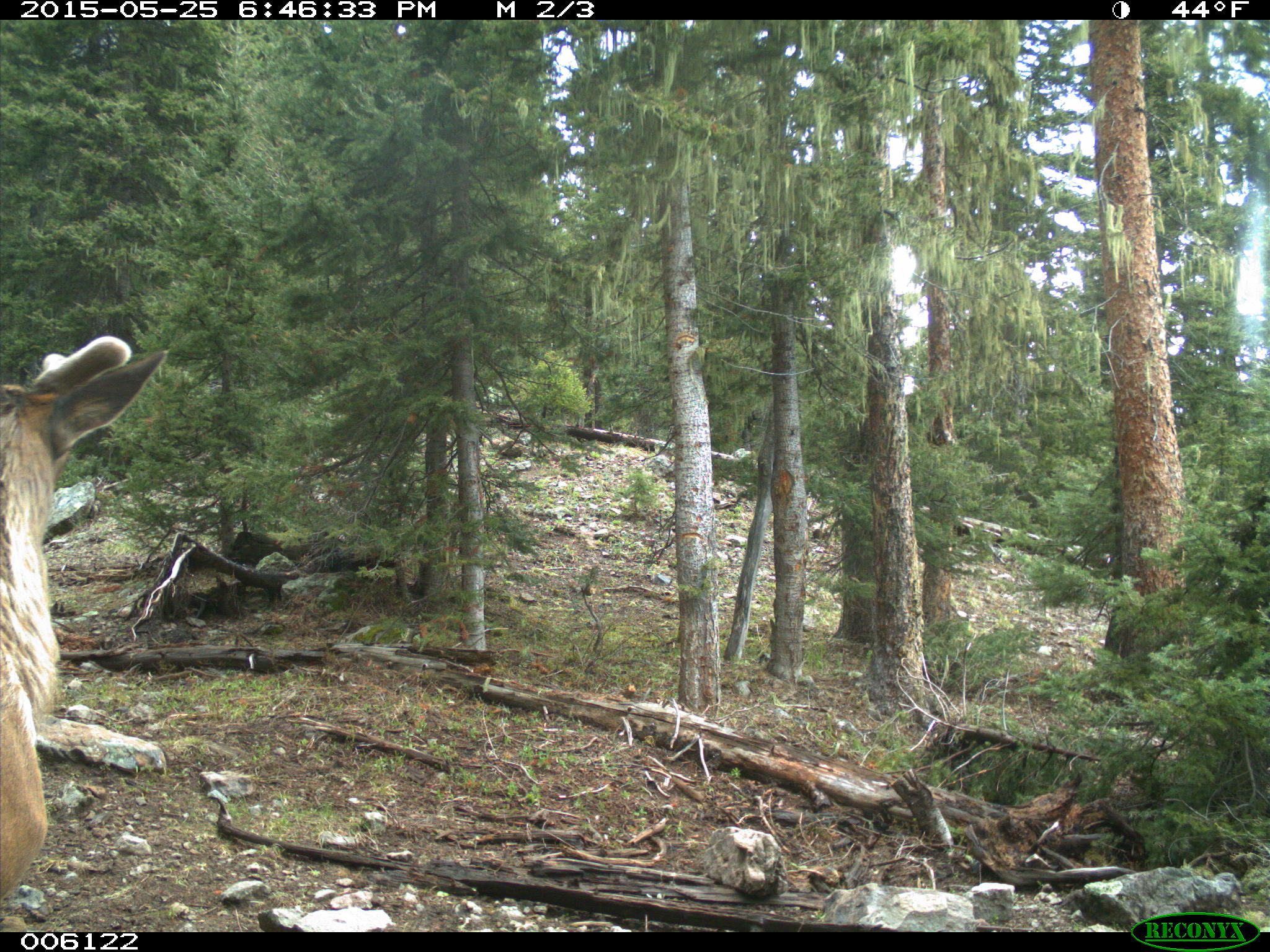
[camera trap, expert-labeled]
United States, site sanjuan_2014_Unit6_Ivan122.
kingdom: Animalia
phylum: Chordata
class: Mammalia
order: Artiodactyla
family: Cervidae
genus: Cervus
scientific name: Cervus elaphus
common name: red deer